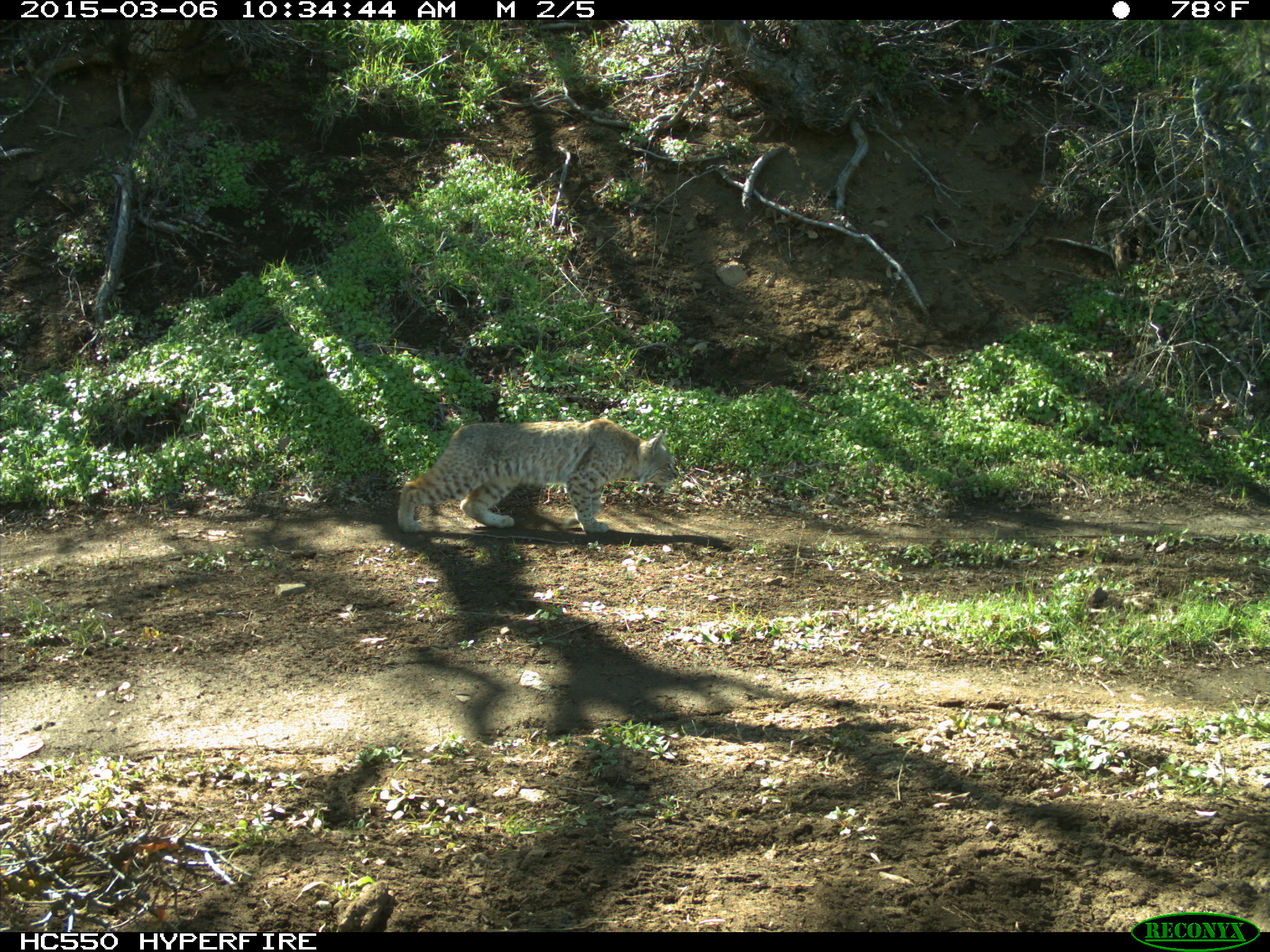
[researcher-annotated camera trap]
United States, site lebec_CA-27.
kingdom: Animalia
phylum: Chordata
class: Mammalia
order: Carnivora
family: Felidae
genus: Lynx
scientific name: Lynx rufus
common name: bobcat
Lynx rufus (bobcat).